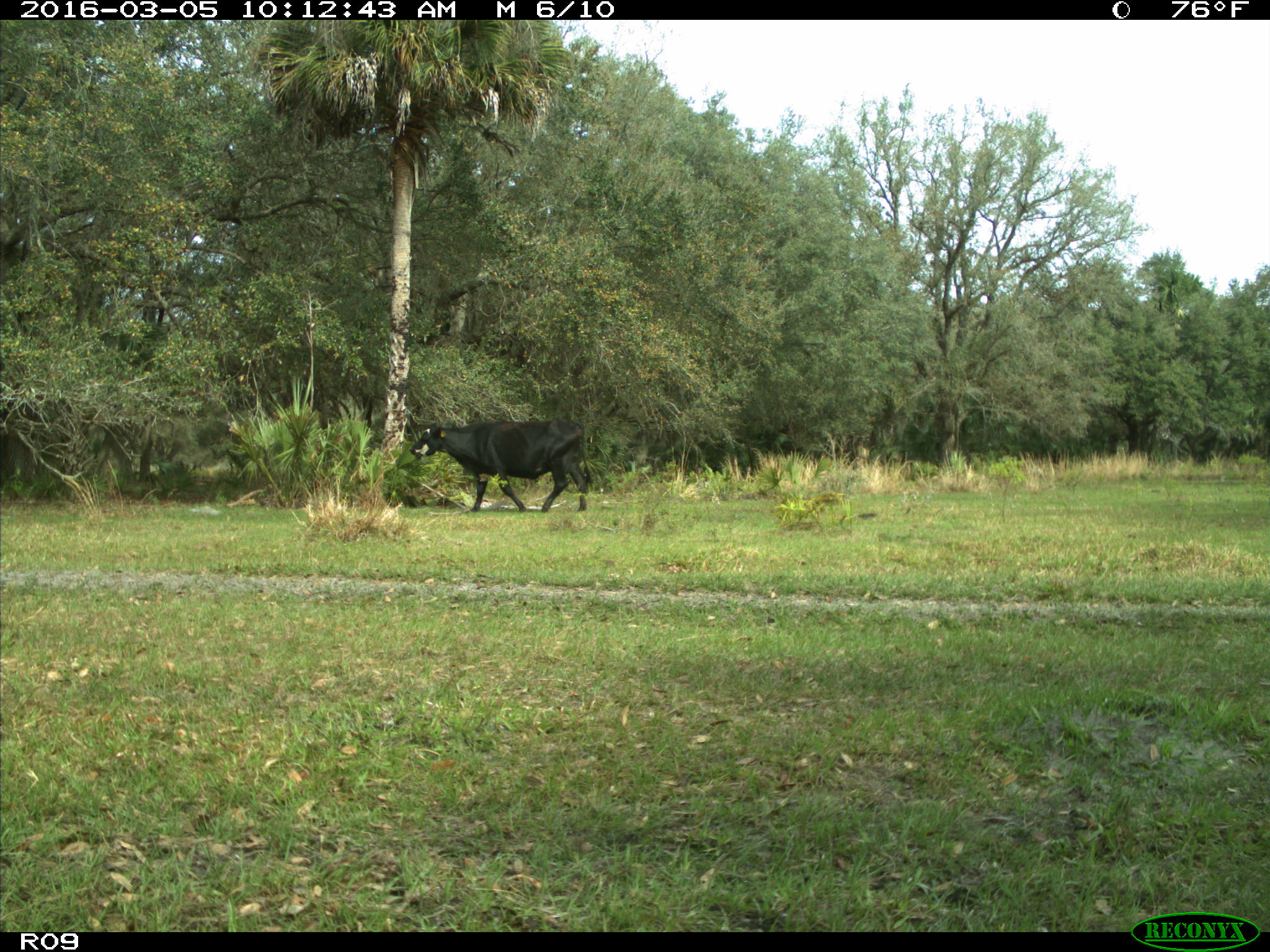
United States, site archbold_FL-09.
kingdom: Animalia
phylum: Chordata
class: Mammalia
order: Artiodactyla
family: Bovidae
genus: Bos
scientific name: Bos taurus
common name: domestic cow